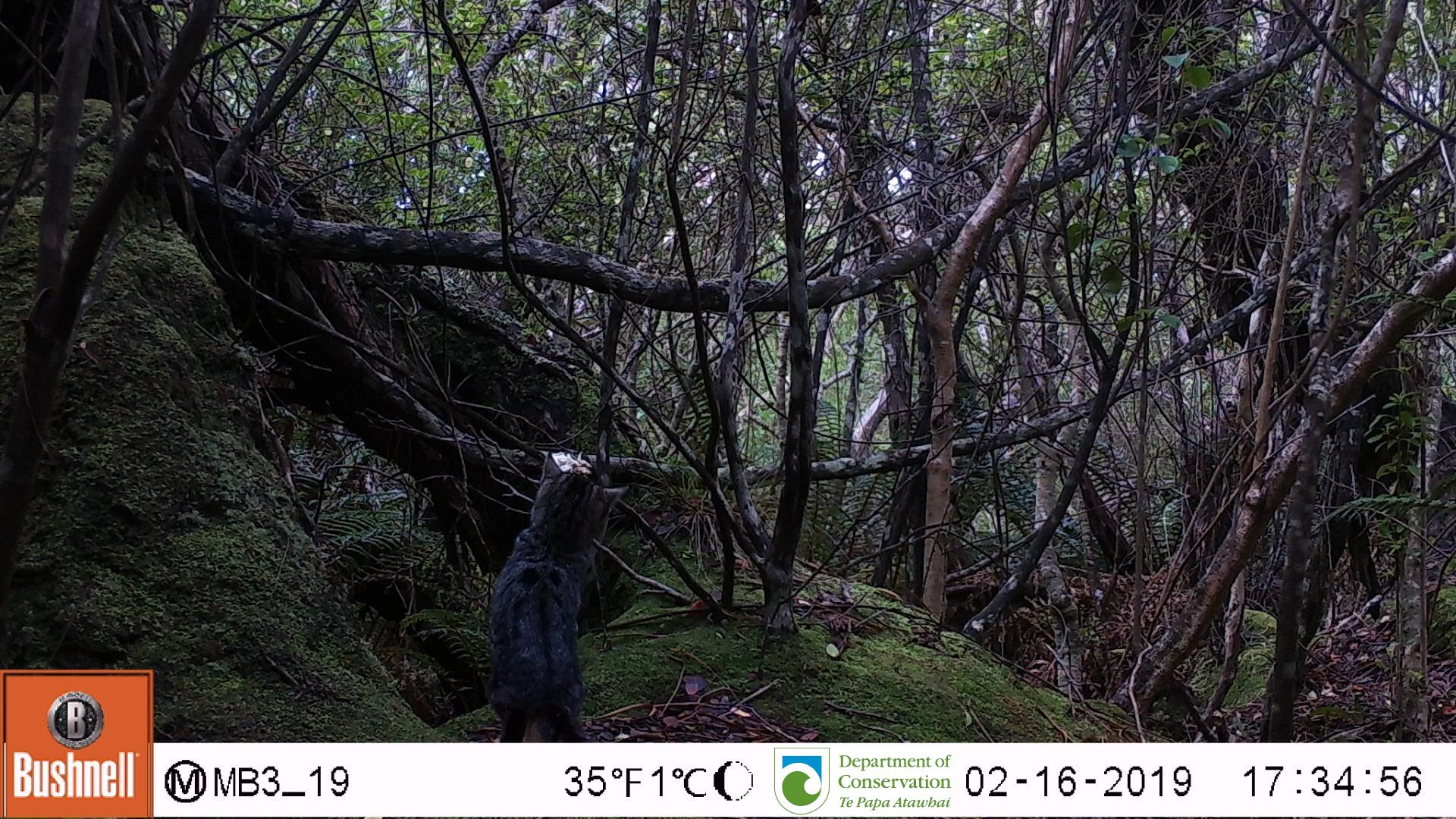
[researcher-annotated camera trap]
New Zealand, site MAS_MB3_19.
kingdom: Animalia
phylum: Chordata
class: Mammalia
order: Carnivora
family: Felidae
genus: Felis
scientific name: Felis catus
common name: domestic cat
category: cat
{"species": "cat (domestic cat) (Felis catus)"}